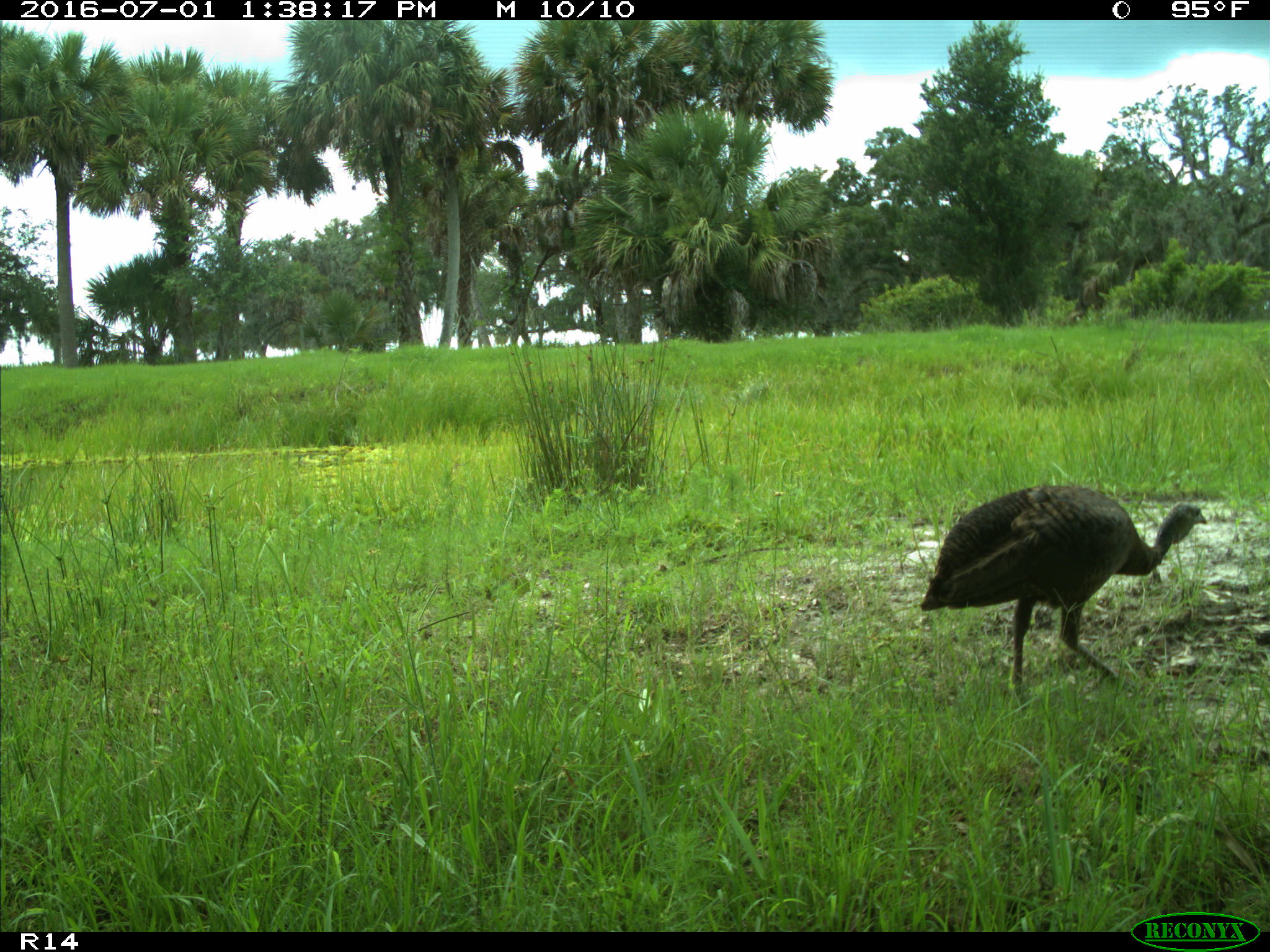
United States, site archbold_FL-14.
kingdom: Animalia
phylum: Chordata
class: Aves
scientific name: Aves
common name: birds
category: unidentified bird